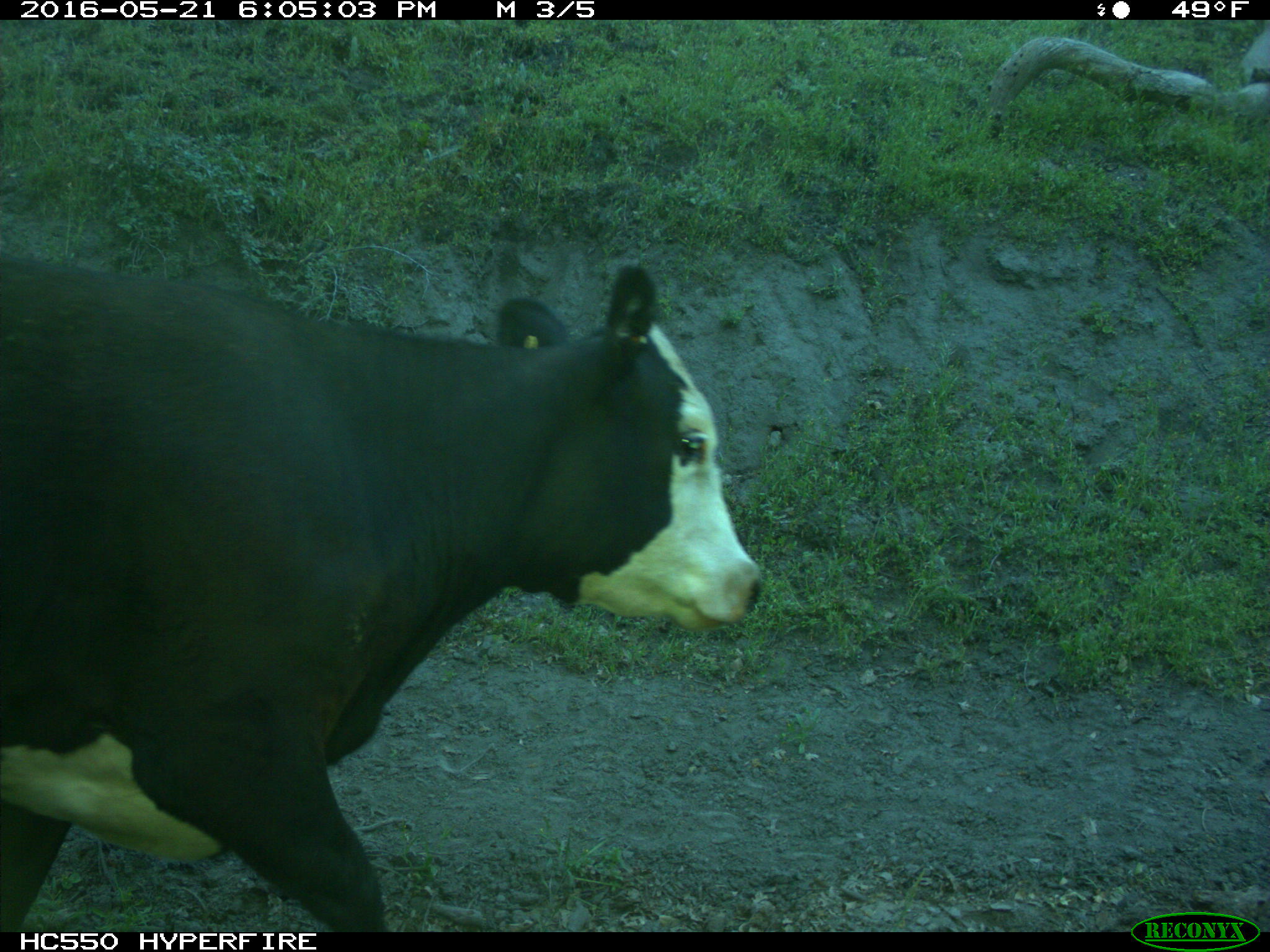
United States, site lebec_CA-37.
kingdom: Animalia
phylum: Chordata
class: Mammalia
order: Artiodactyla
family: Bovidae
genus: Bos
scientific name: Bos taurus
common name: domestic cow